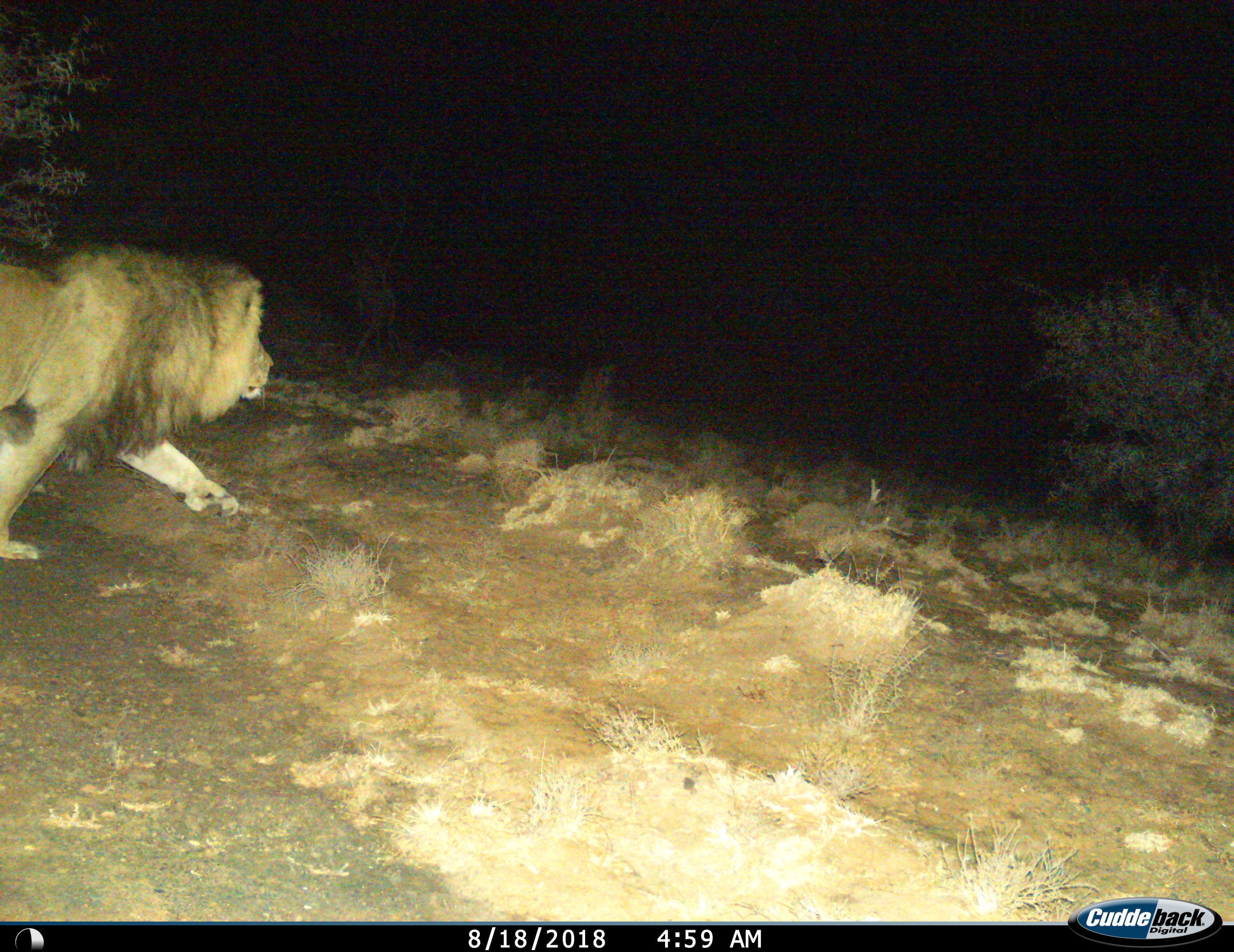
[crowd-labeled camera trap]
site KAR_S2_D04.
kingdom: Animalia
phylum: Chordata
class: Mammalia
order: Carnivora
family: Felidae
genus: Panthera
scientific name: Panthera leo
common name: lion male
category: lionmale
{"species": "lionmale (lion male) (Panthera leo)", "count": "1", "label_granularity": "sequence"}